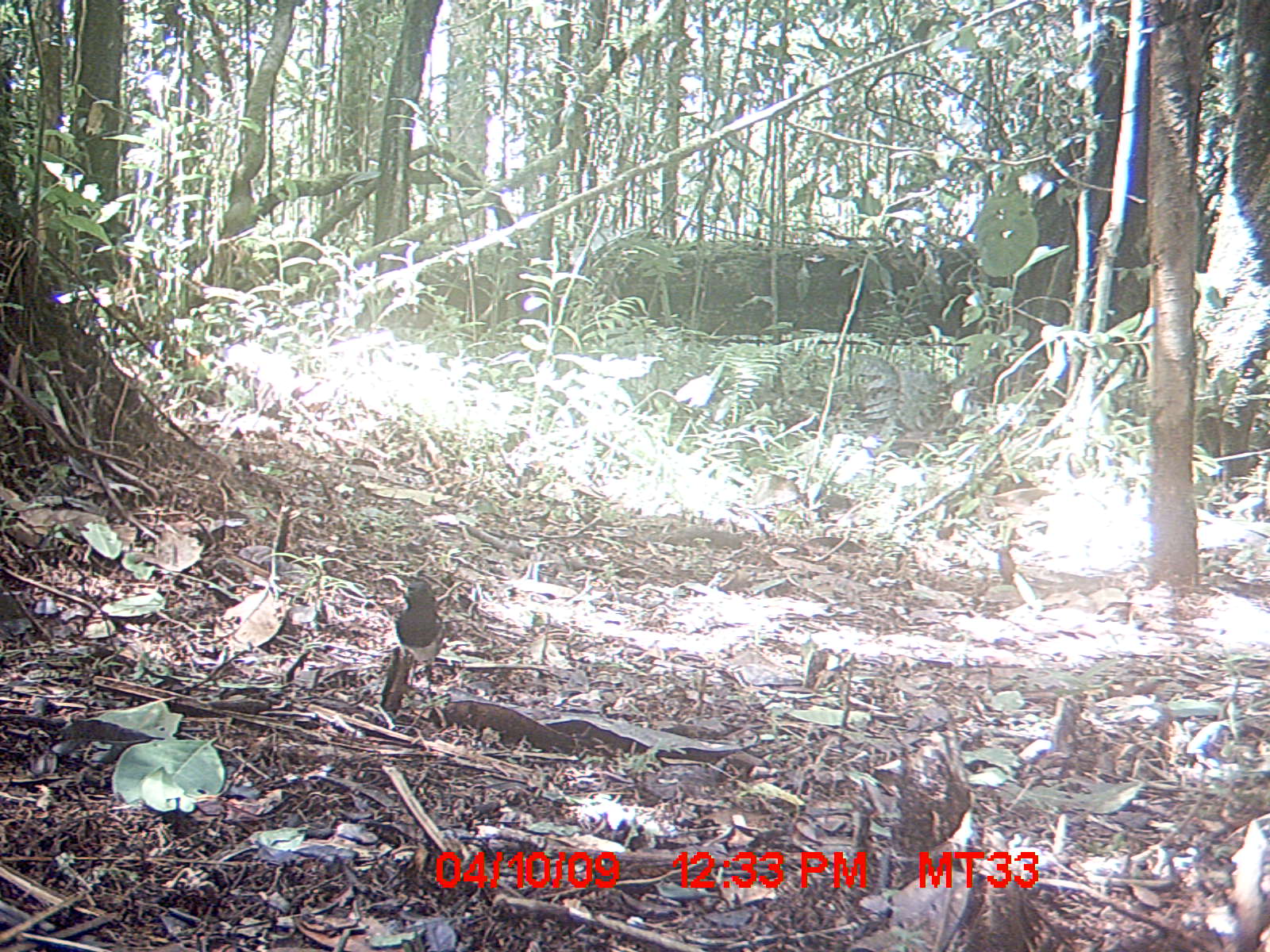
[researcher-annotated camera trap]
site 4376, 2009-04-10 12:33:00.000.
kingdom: Animalia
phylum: Chordata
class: Aves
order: Passeriformes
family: Muscicapidae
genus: Copsychus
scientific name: Copsychus albospecularis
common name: madagascar magpie-robin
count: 1